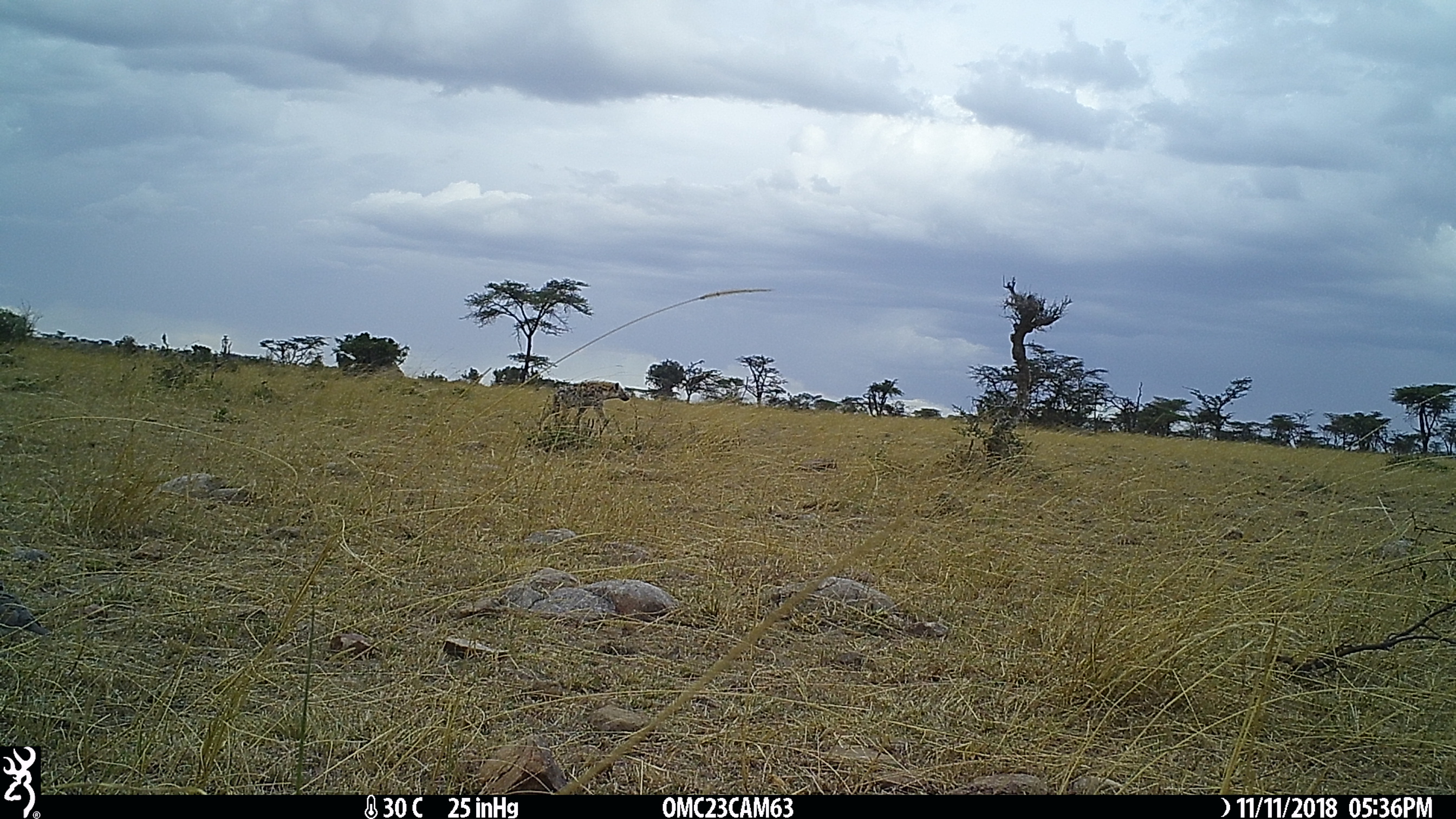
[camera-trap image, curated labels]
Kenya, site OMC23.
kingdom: Animalia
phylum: Chordata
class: Mammalia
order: Carnivora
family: Hyaenidae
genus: Crocuta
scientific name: Crocuta crocuta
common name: spotted hyena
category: hyena spotted